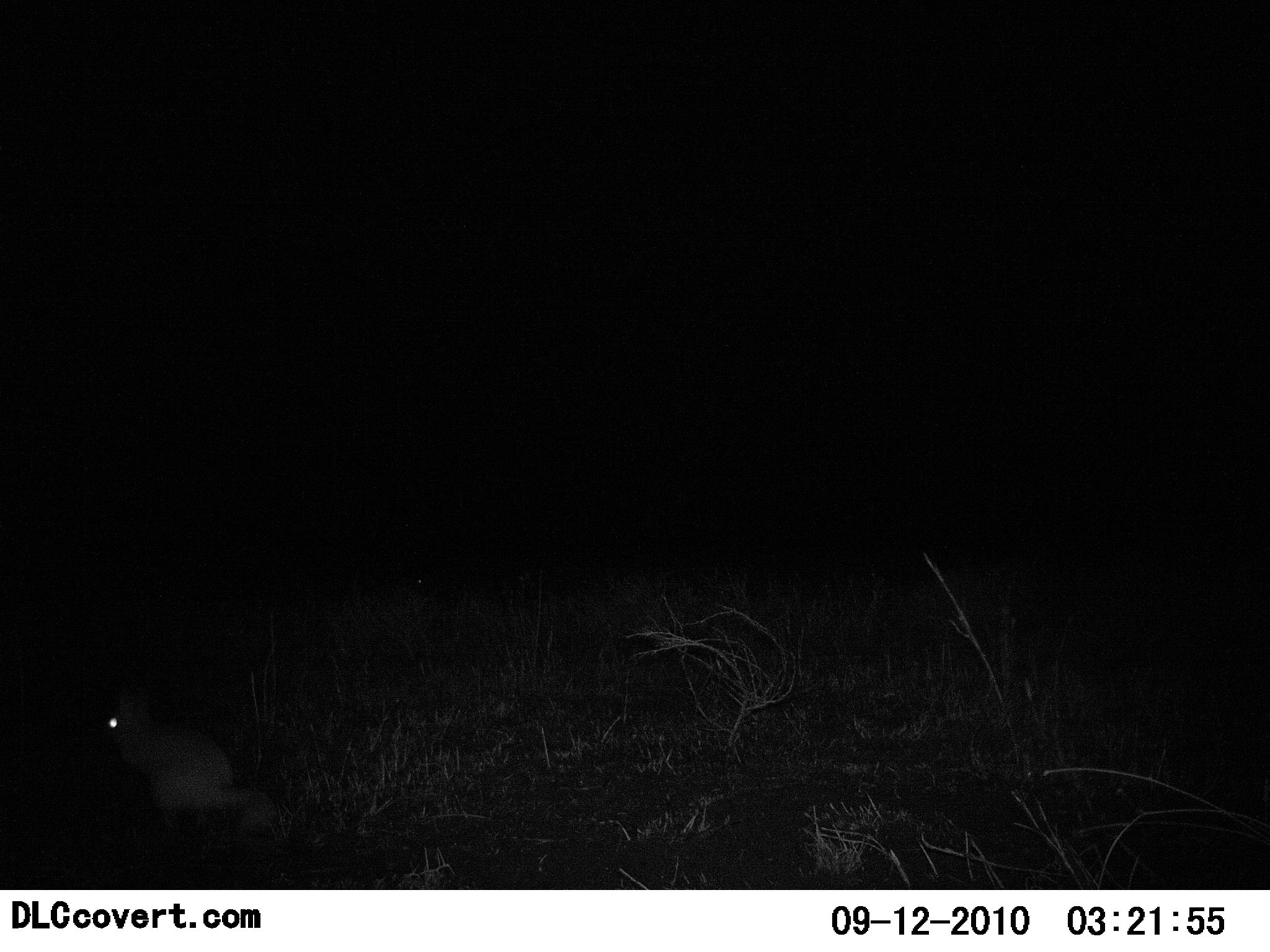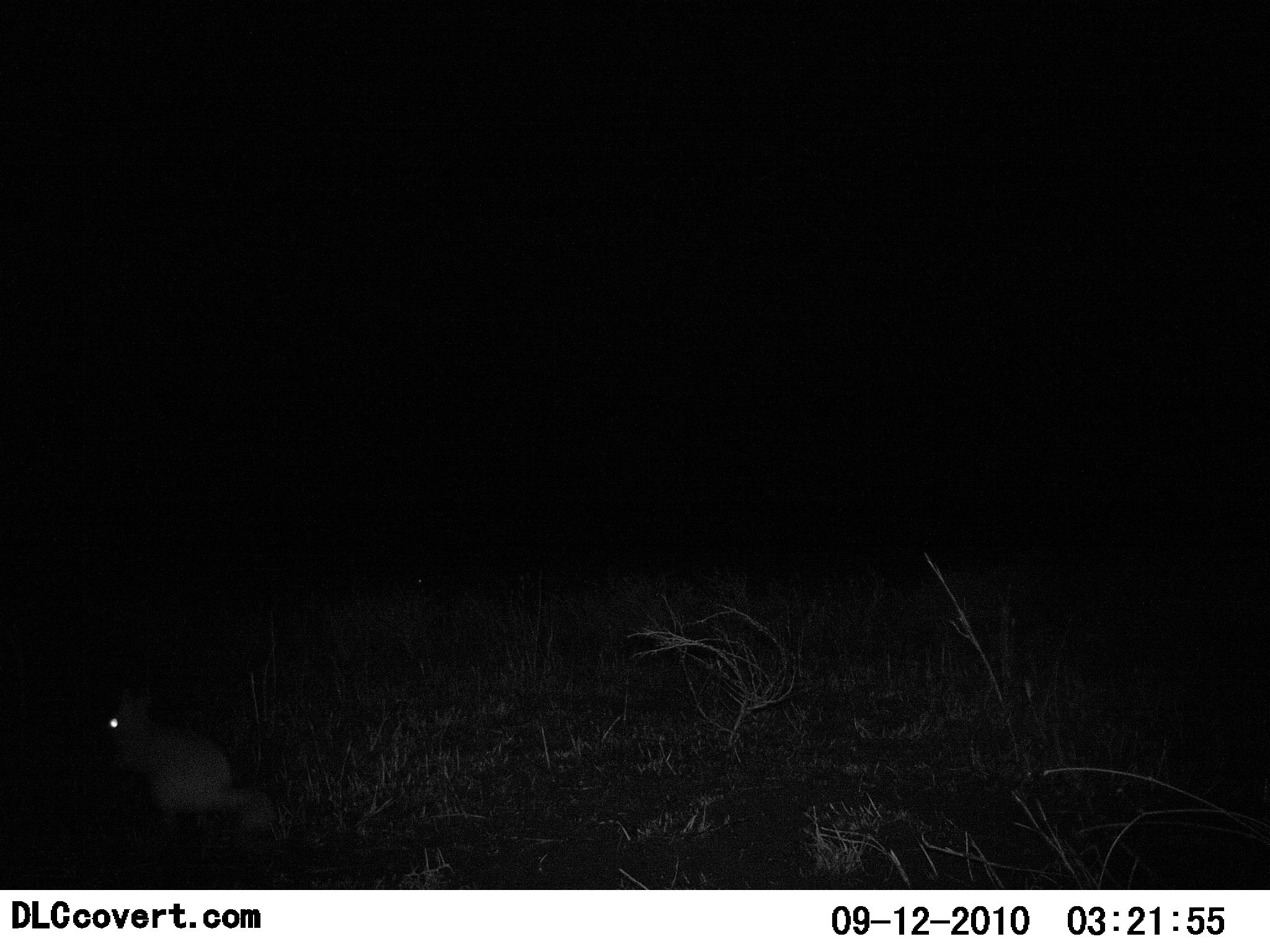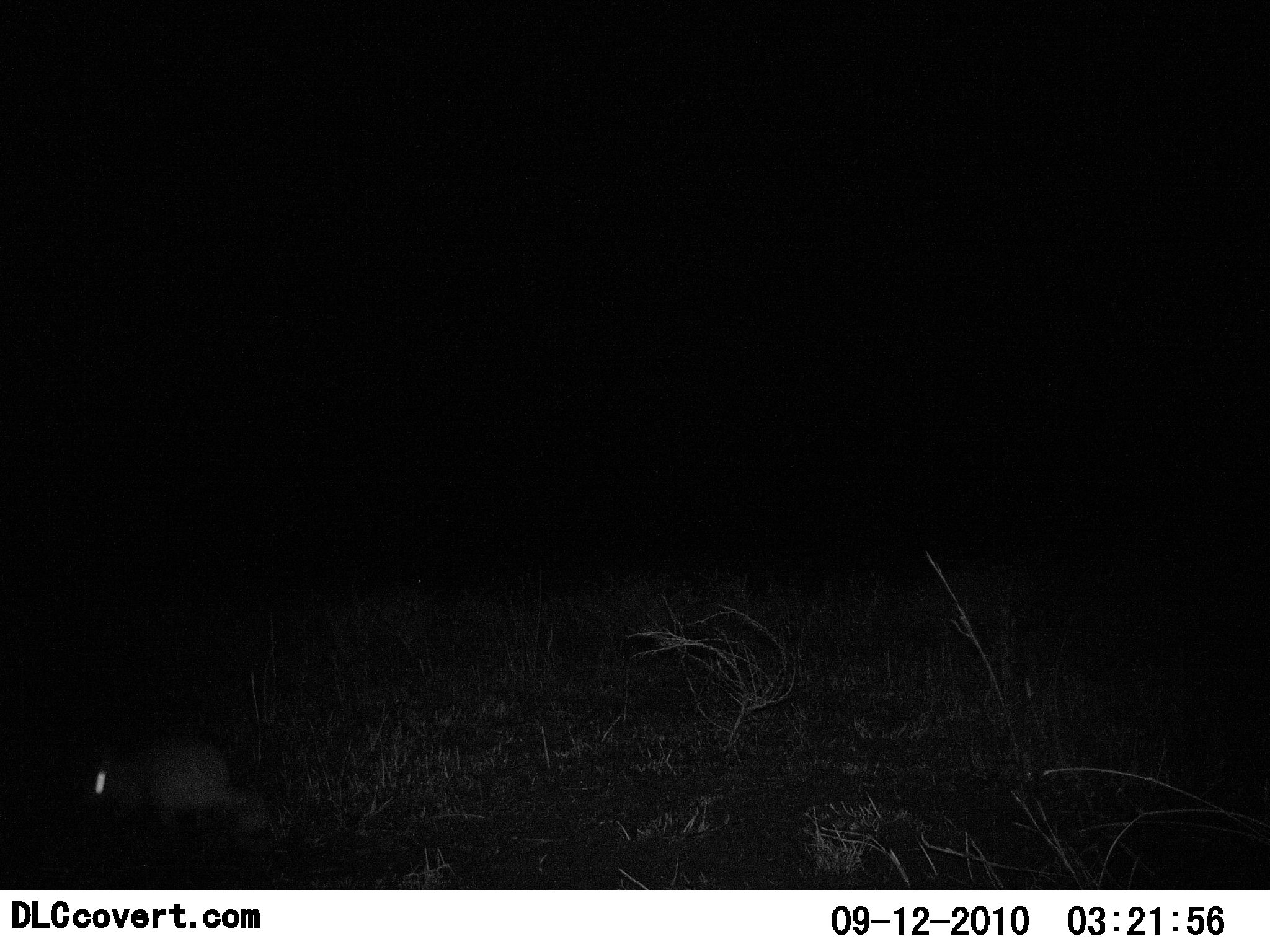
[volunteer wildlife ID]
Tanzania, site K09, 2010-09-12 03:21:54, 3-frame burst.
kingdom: Animalia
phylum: Chordata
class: Mammalia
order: Rodentia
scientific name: Rodentia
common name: rodents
Rodents (Rodentia), count 1. Behavior (volunteer vote fractions): standing 40%, resting 20%, moving 20%, interacting 0%. Young present (vote fraction): 0%. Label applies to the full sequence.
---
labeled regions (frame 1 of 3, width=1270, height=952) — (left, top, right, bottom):
animal: (101, 681, 278, 843)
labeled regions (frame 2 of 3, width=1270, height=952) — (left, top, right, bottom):
animal: (103, 688, 273, 840)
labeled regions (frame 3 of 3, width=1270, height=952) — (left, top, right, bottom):
animal: (75, 733, 277, 858)